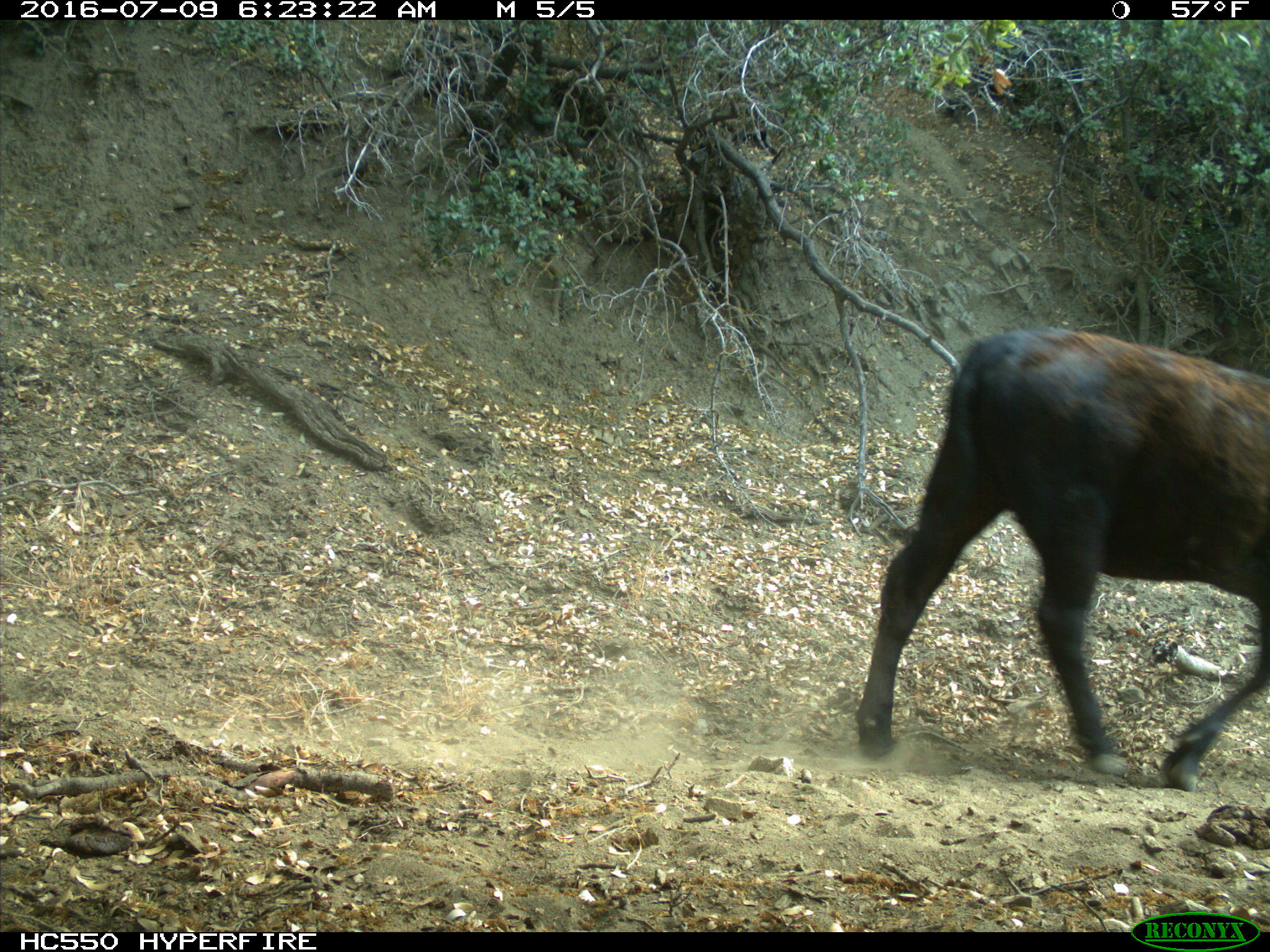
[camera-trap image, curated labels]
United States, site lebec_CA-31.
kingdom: Animalia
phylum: Chordata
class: Mammalia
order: Artiodactyla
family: Bovidae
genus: Bos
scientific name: Bos taurus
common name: domestic cow